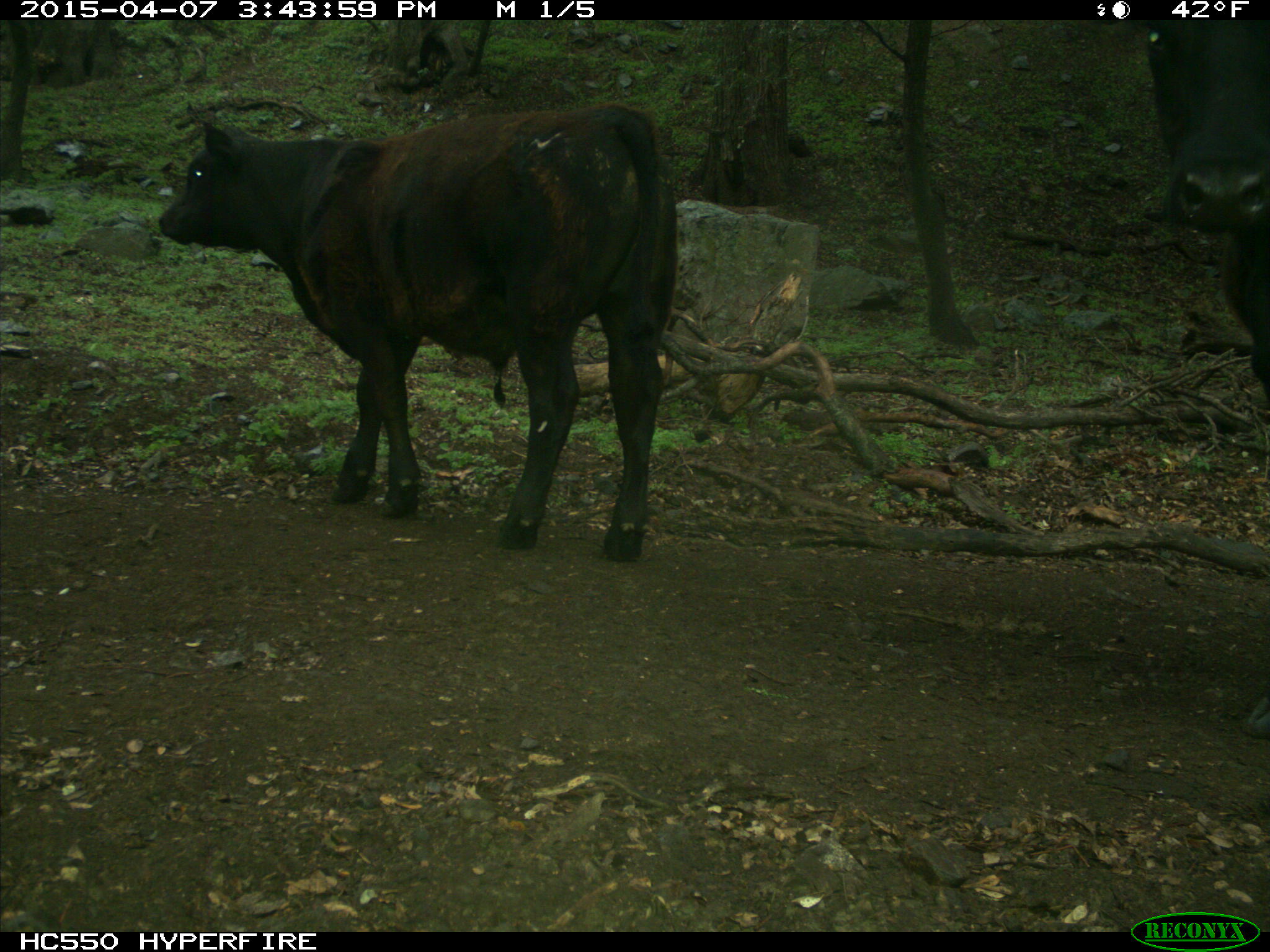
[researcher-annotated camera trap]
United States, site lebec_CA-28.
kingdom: Animalia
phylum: Chordata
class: Mammalia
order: Artiodactyla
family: Bovidae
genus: Bos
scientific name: Bos taurus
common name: domestic cow